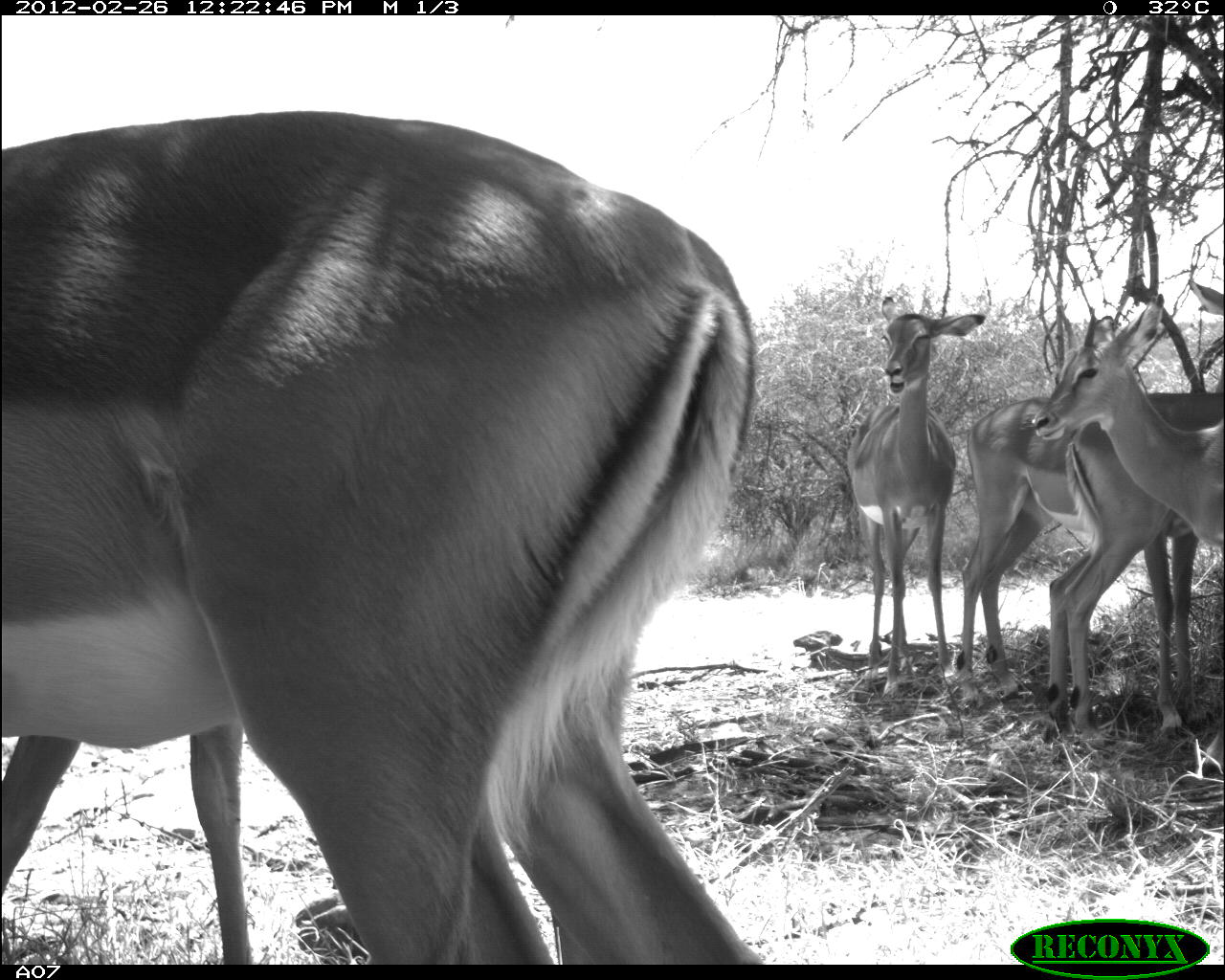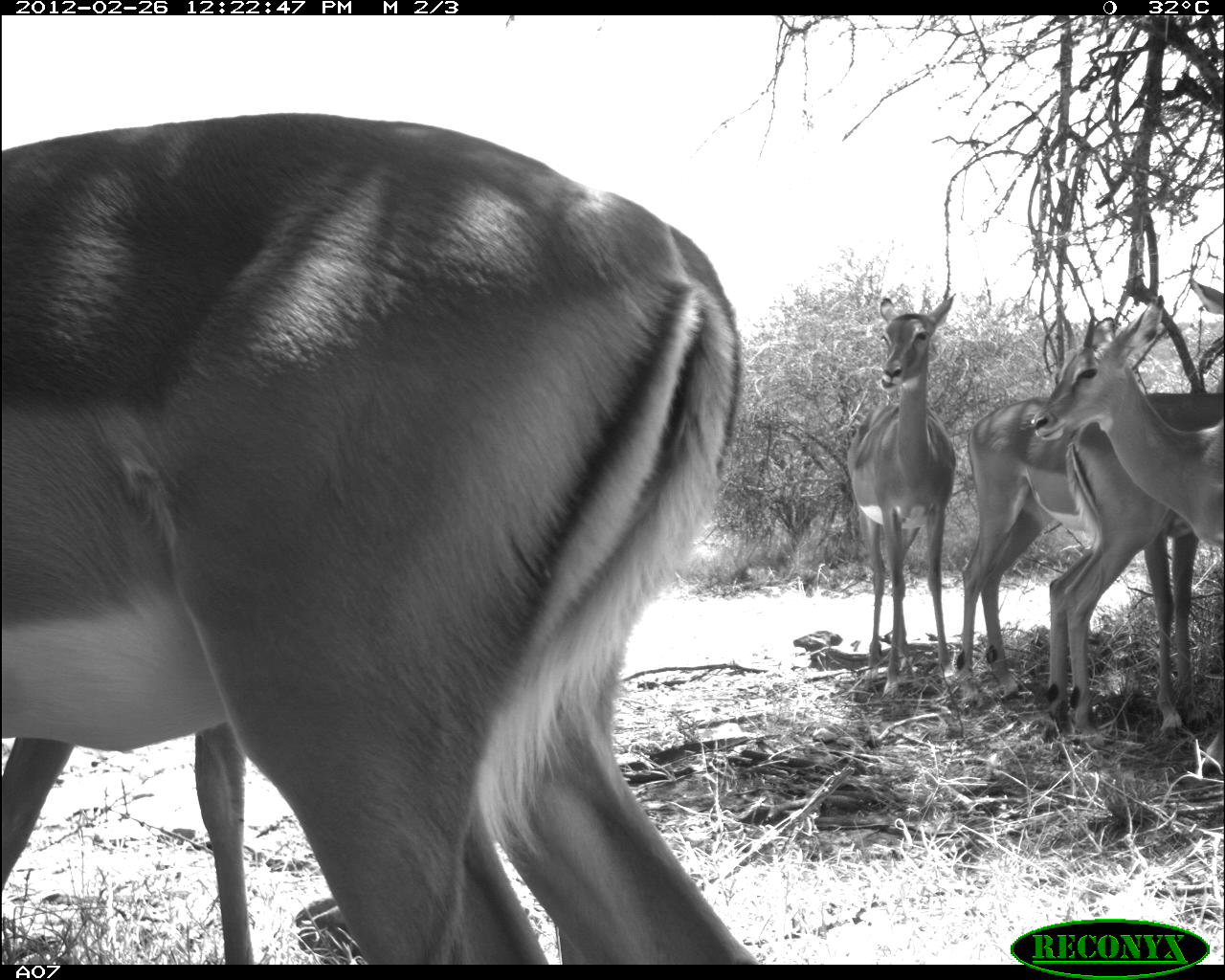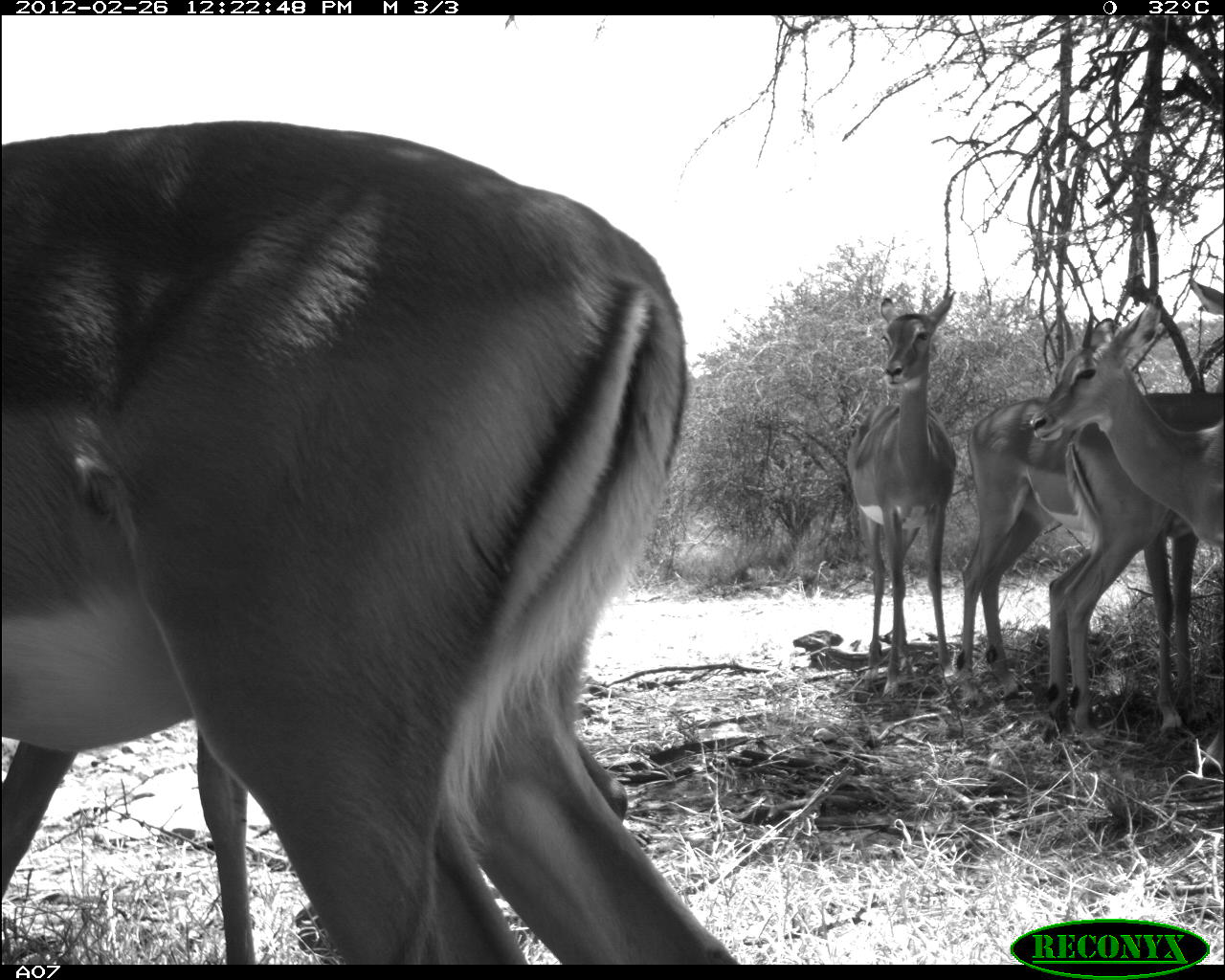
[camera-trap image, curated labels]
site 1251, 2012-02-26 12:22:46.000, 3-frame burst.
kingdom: Animalia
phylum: Chordata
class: Mammalia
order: Artiodactyla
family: Bovidae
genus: Aepyceros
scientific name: Aepyceros melampus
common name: impala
Aepyceros melampus (impala), count 6.